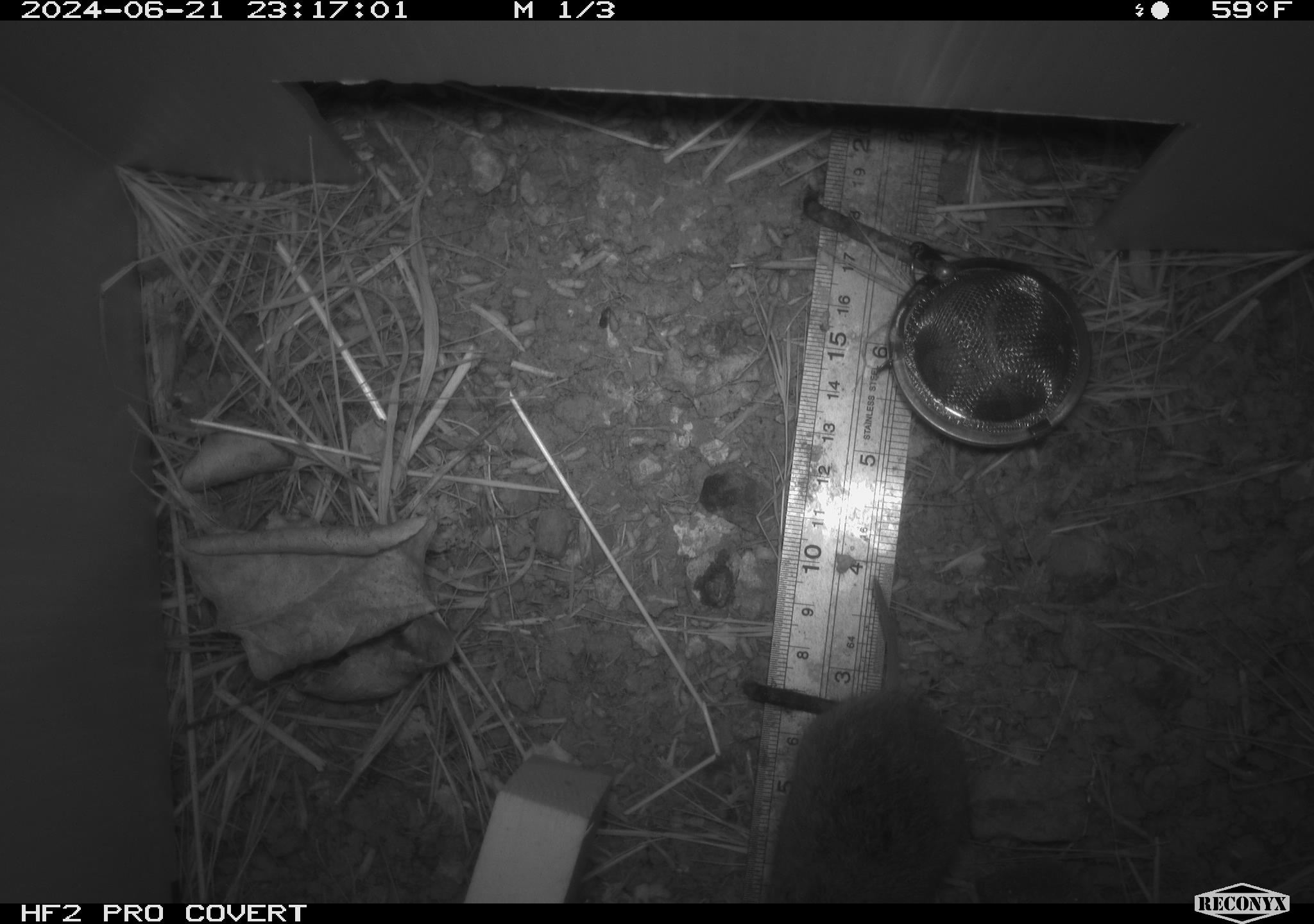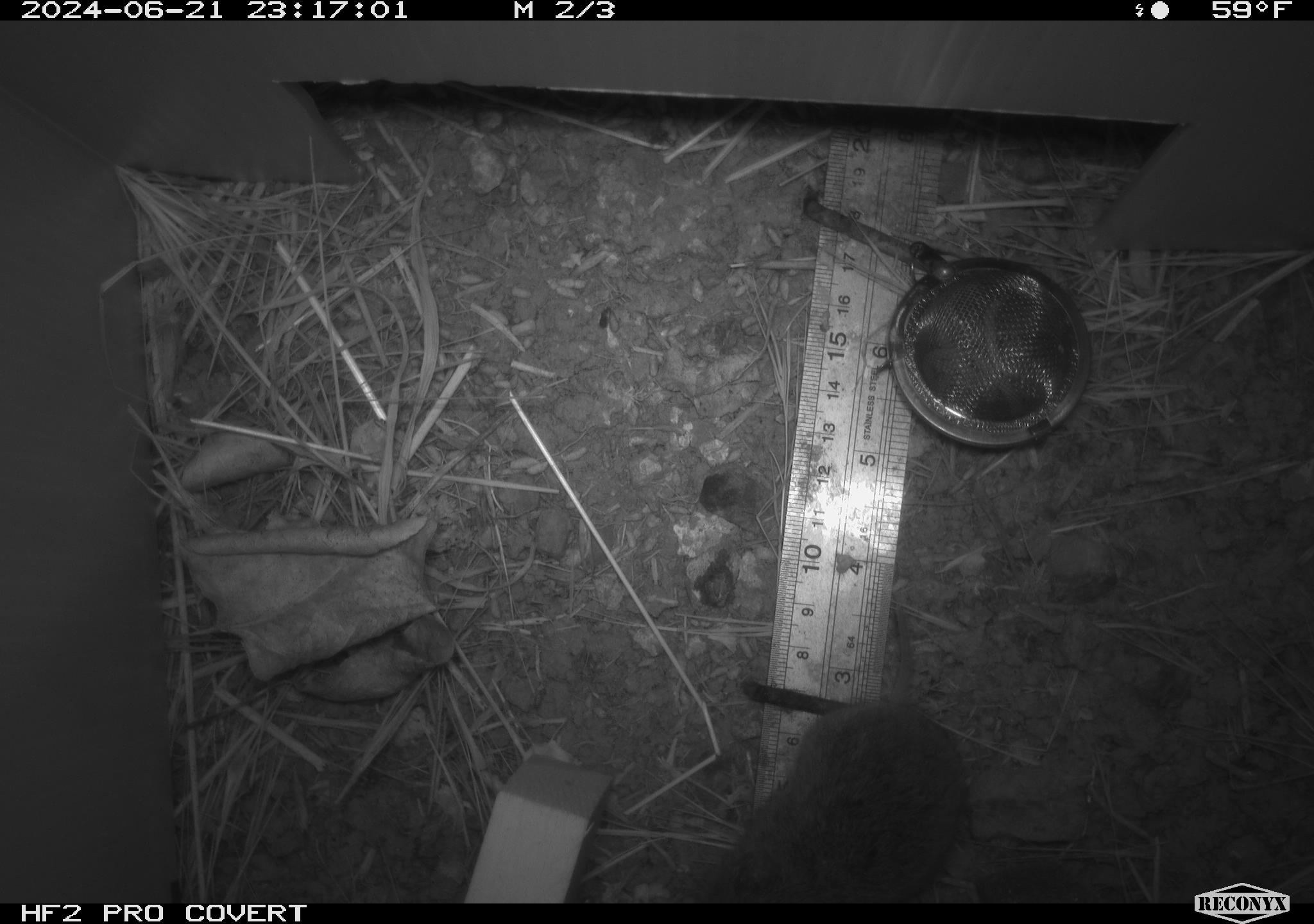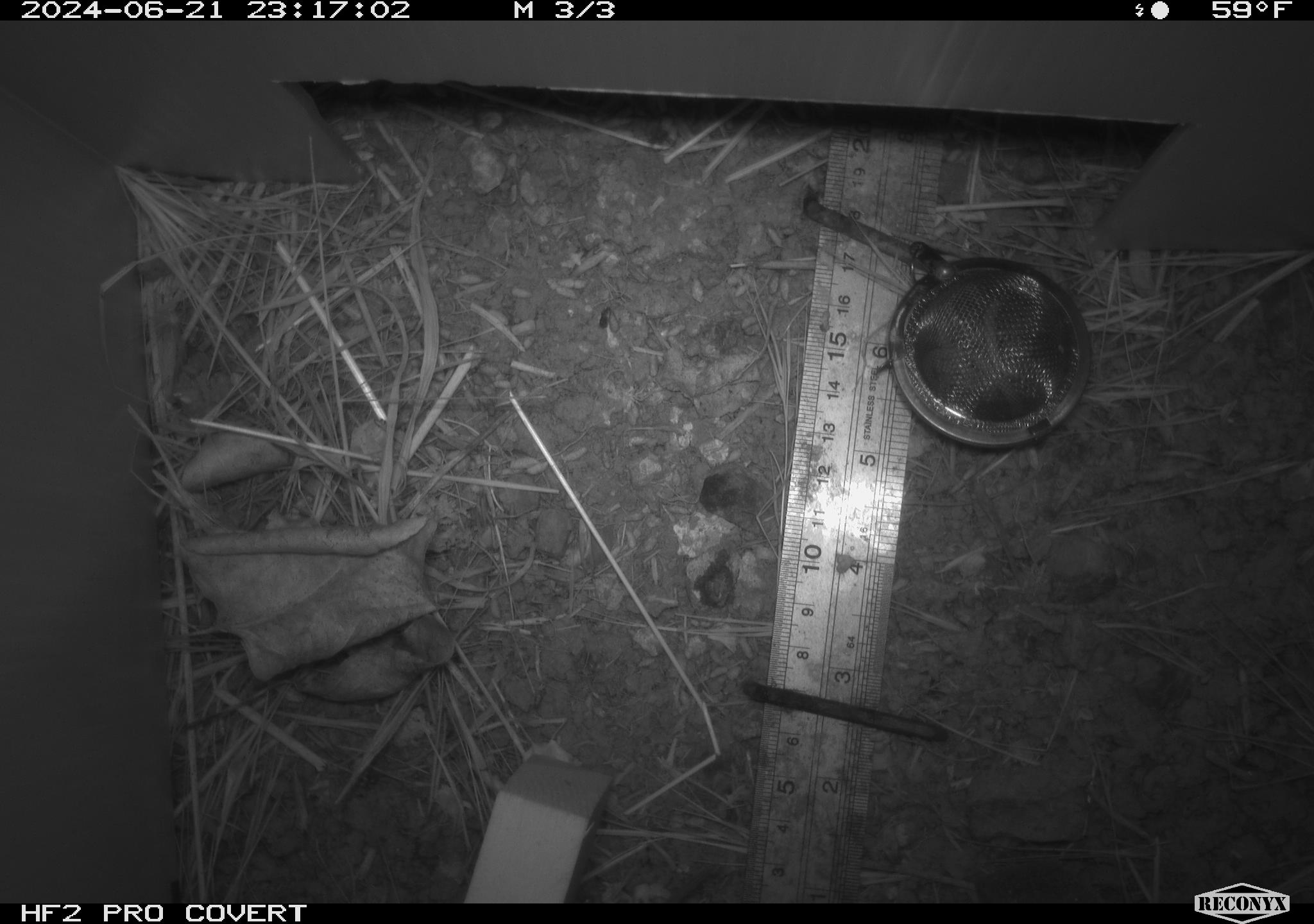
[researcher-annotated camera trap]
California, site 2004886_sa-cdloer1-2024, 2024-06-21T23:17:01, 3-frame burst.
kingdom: Animalia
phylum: Chordata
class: Mammalia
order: Rodentia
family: Cricetidae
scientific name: Arvicolinae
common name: voles, lemmings, and muskrats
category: arvicolinae subfamily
Arvicolinae subfamily (voles, lemmings, and muskrats) (Arvicolinae).